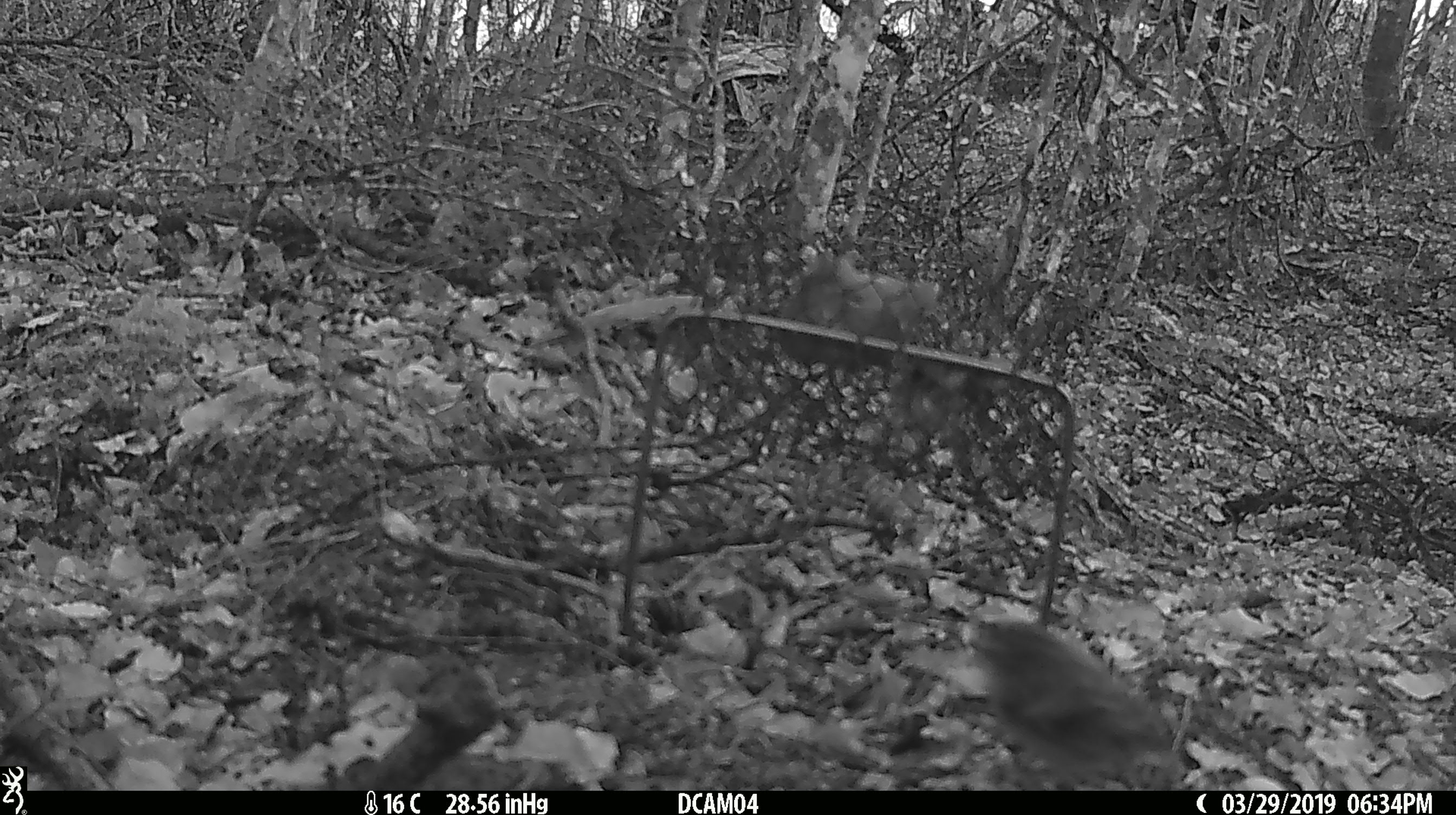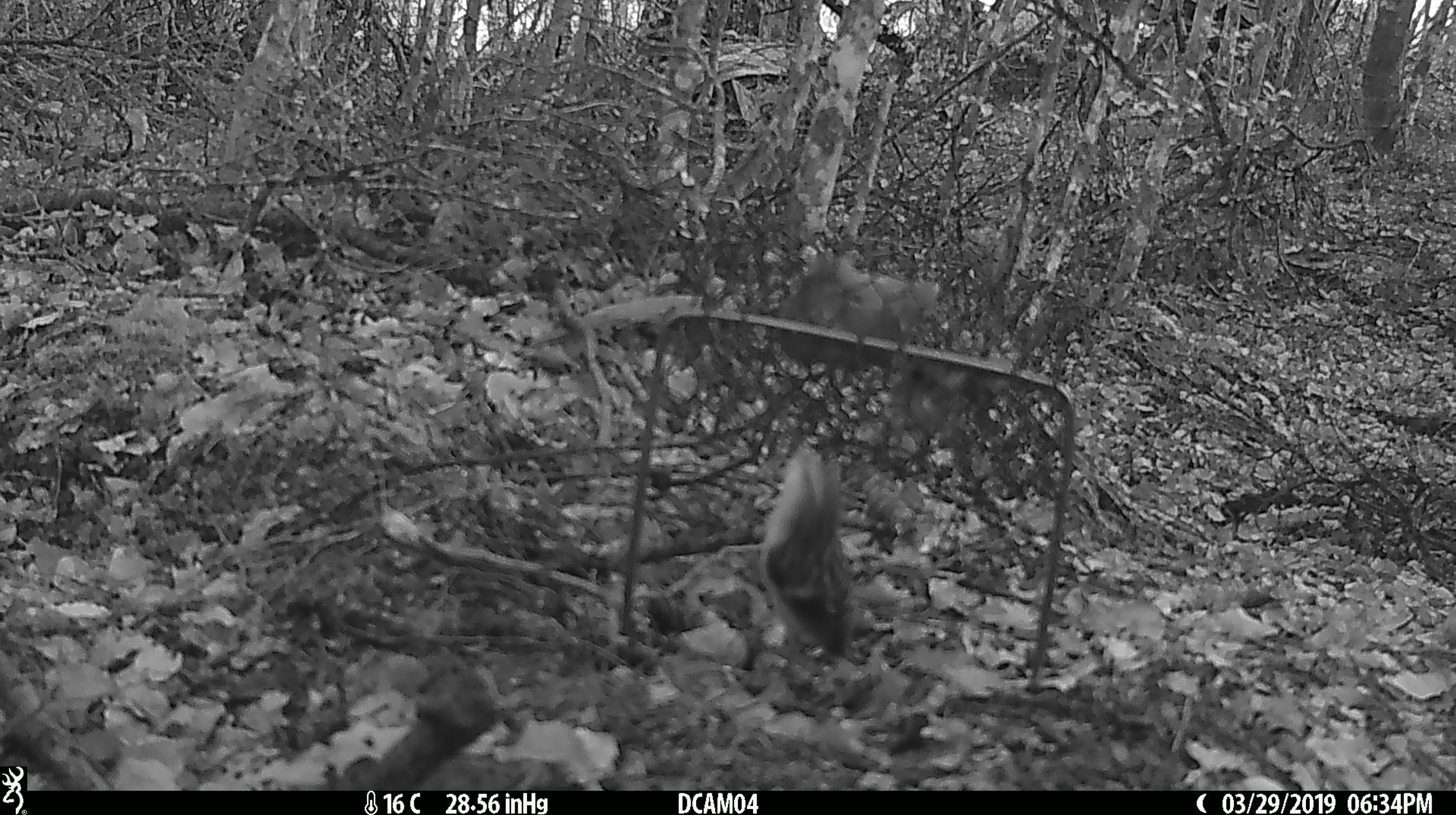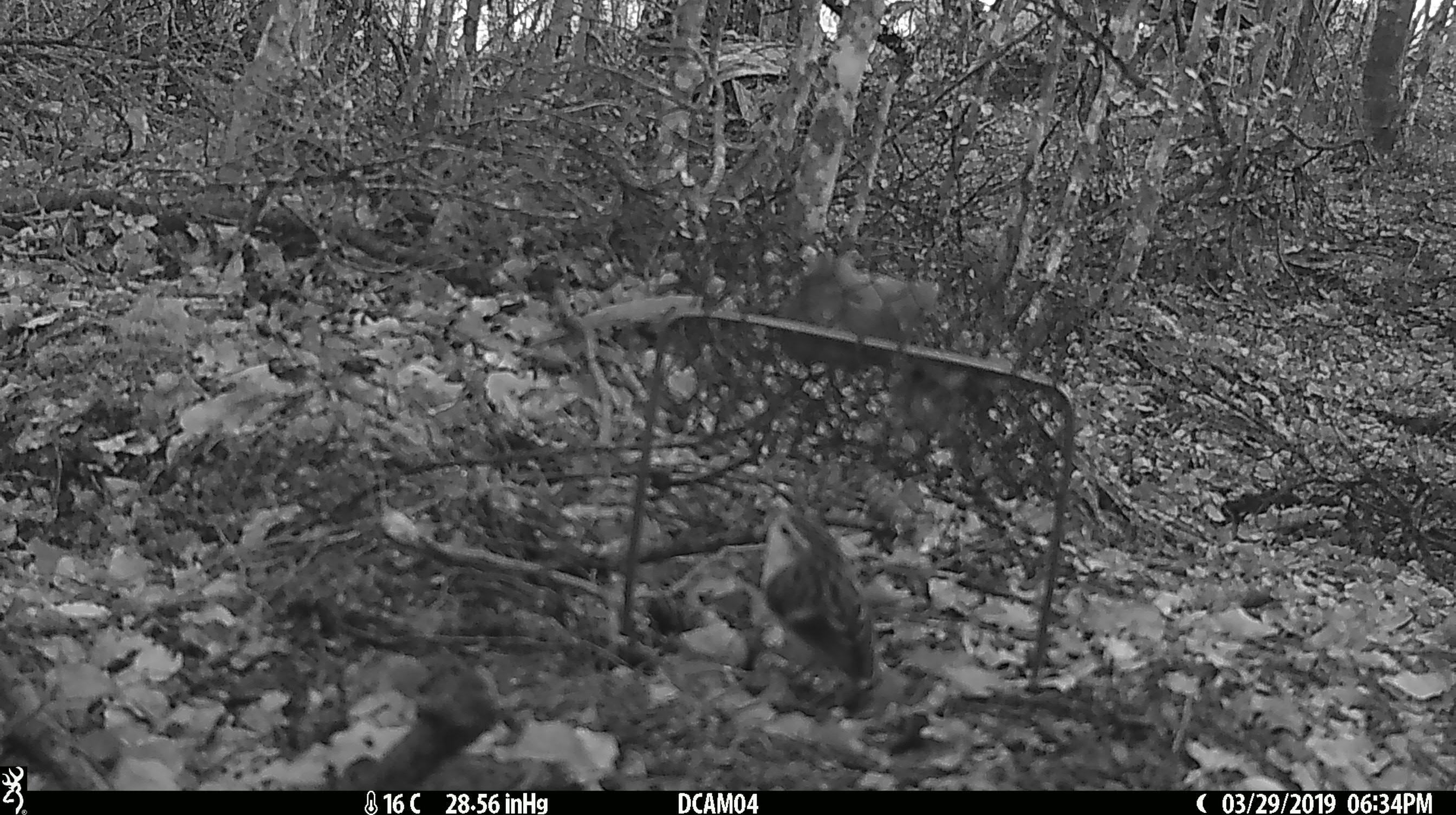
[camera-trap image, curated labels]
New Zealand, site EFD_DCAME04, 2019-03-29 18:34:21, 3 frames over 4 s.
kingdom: Animalia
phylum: Chordata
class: Aves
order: Passeriformes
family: Acanthisittidae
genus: Acanthisitta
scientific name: Acanthisitta chloris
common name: rifleman